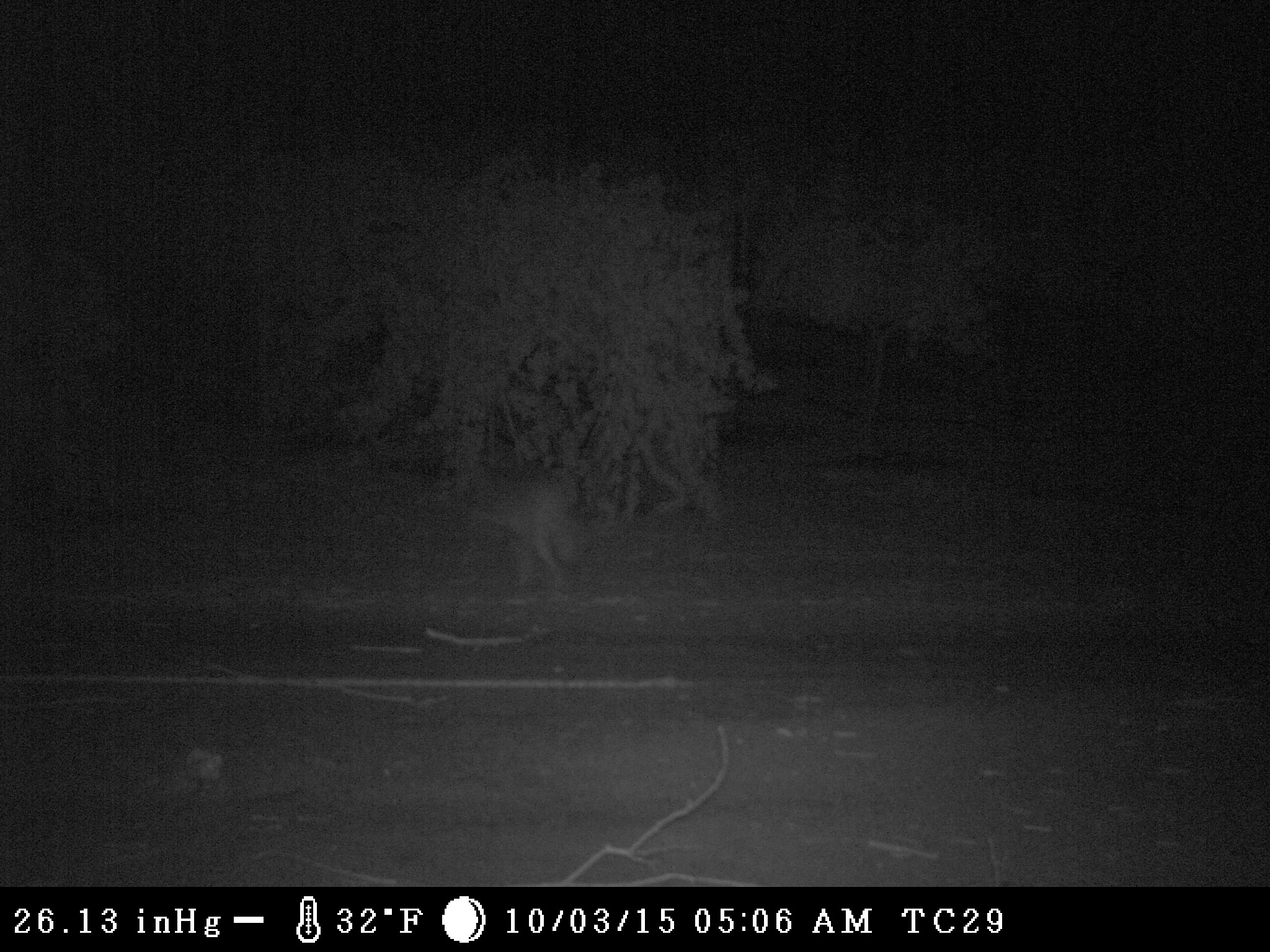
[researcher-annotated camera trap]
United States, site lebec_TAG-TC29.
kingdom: Animalia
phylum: Chordata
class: Mammalia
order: Carnivora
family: Canidae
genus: Canis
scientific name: Canis latrans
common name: coyote